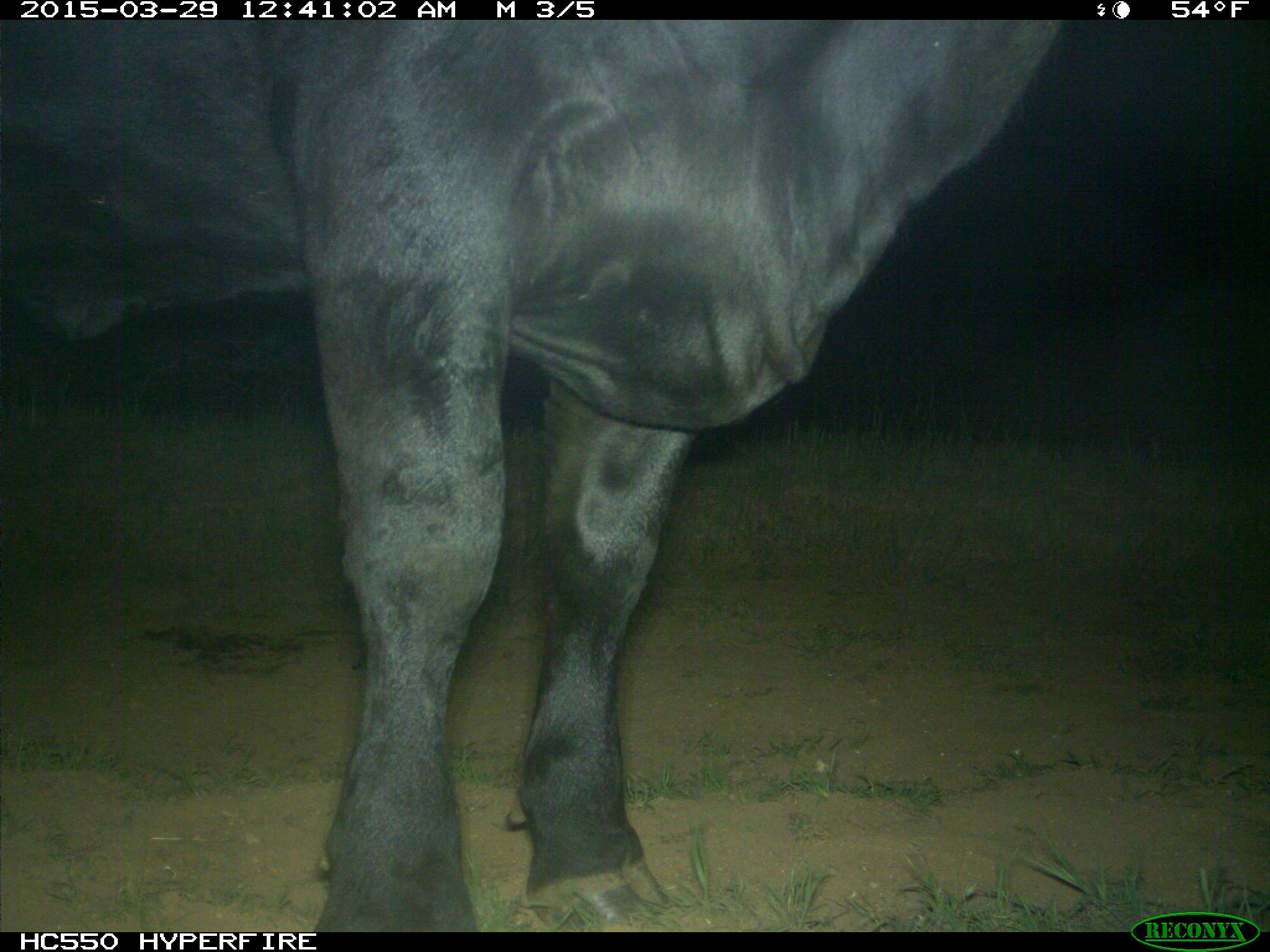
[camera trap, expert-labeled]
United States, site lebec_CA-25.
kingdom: Animalia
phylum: Chordata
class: Mammalia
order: Artiodactyla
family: Bovidae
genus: Bos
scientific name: Bos taurus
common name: domestic cow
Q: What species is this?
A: Bos taurus (domestic cow).